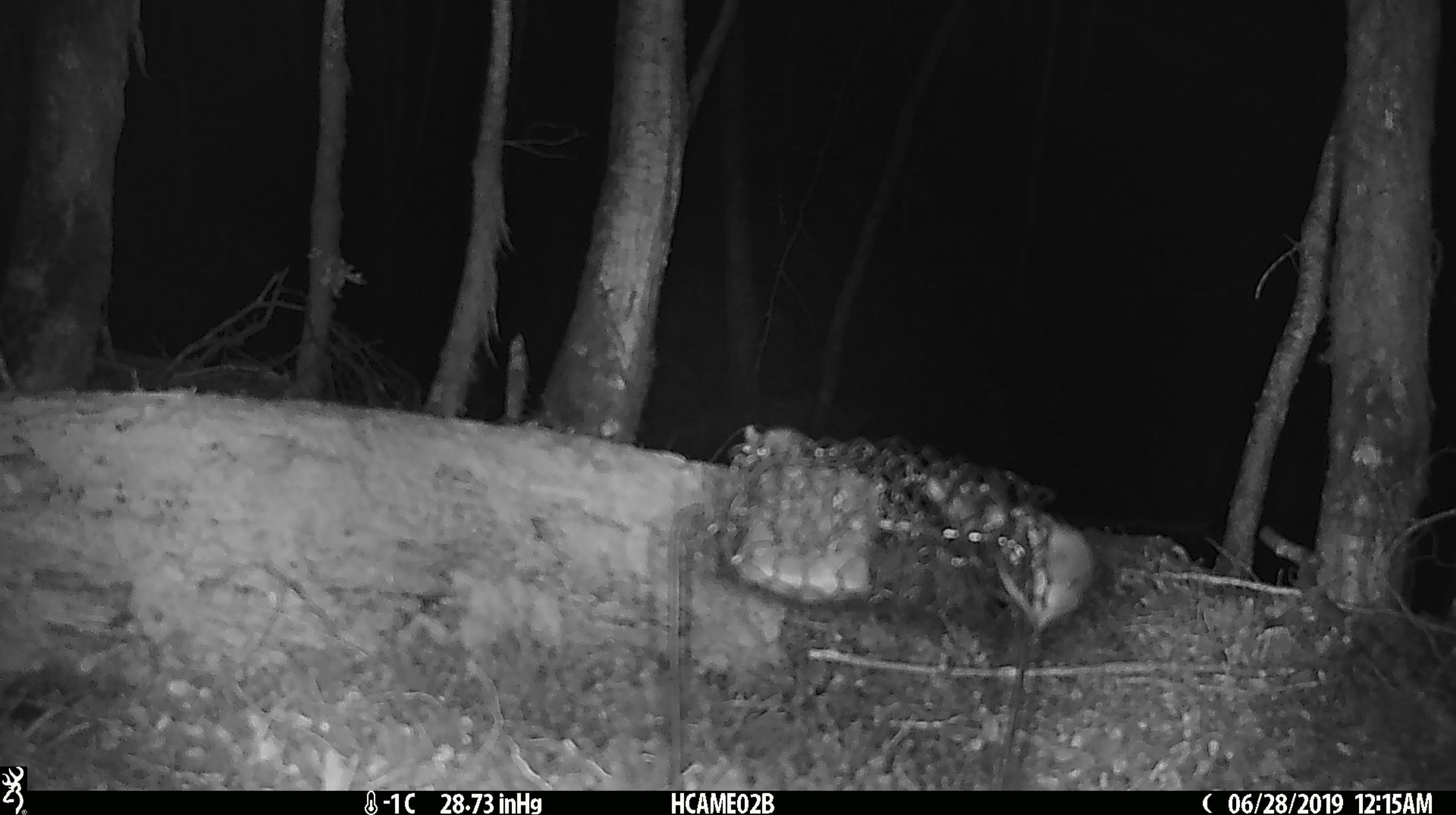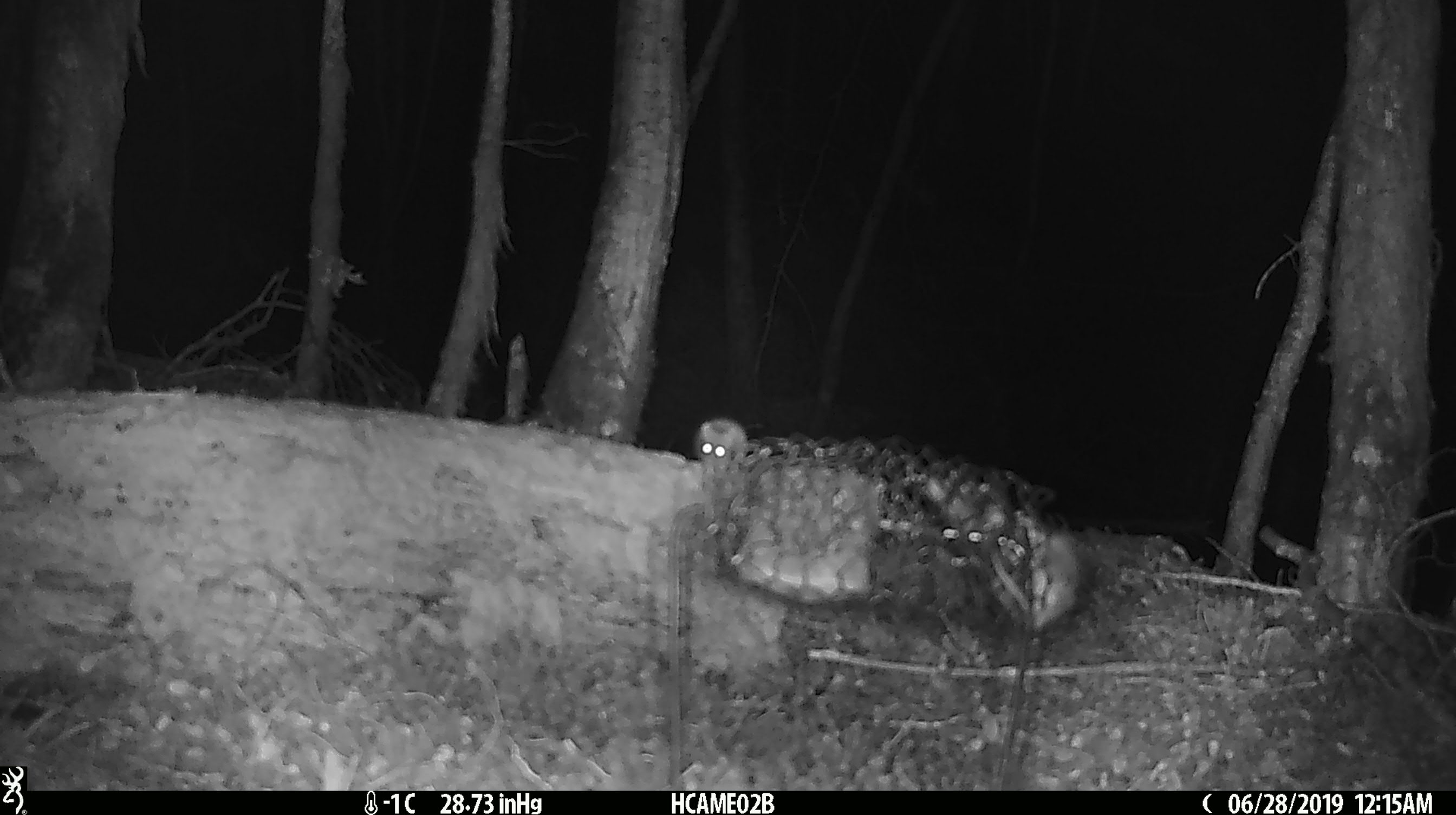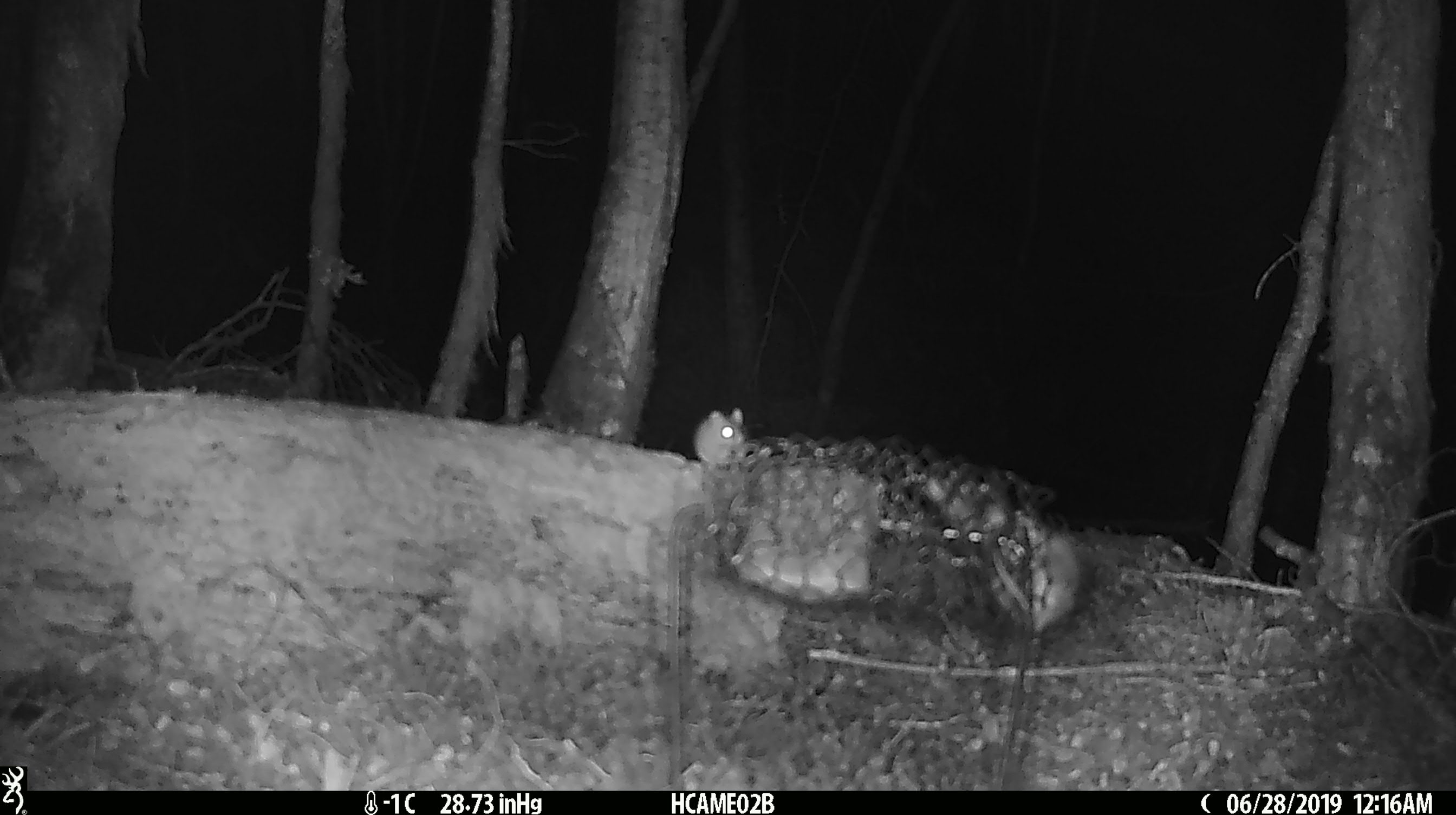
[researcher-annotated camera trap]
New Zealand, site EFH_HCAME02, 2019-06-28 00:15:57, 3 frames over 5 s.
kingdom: Animalia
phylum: Chordata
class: Mammalia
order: Rodentia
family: Muridae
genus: Mus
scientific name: Mus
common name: mouse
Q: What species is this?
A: Mouse (Mus).